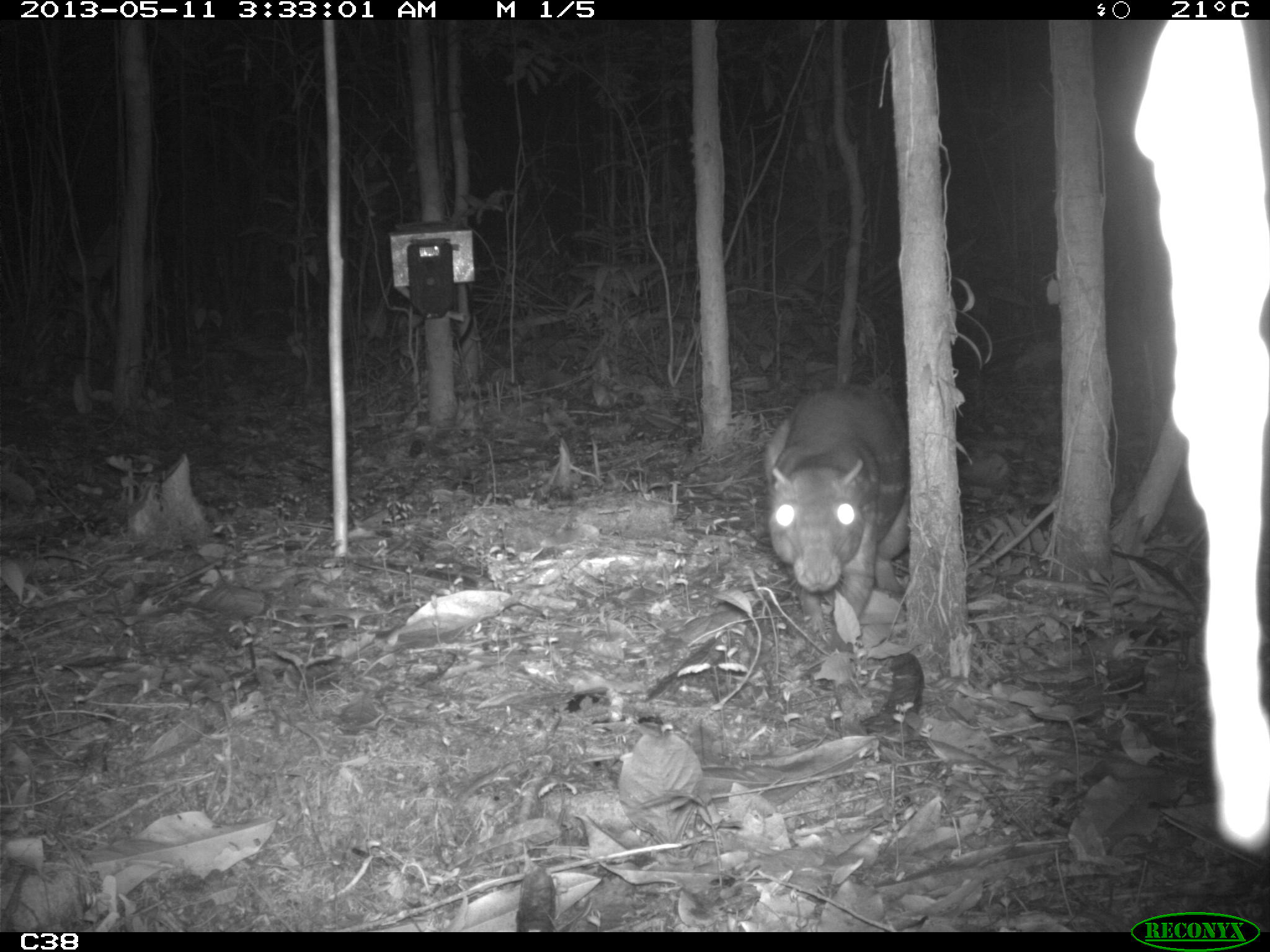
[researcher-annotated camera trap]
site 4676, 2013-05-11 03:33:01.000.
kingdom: Animalia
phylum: Chordata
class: Mammalia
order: Rodentia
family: Cuniculidae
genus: Cuniculus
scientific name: Cuniculus paca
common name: spotted paca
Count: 1.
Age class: adult.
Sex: female.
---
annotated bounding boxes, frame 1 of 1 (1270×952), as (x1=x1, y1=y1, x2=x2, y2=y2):
cuniculus paca: (x1=759, y1=384, x2=910, y2=652)